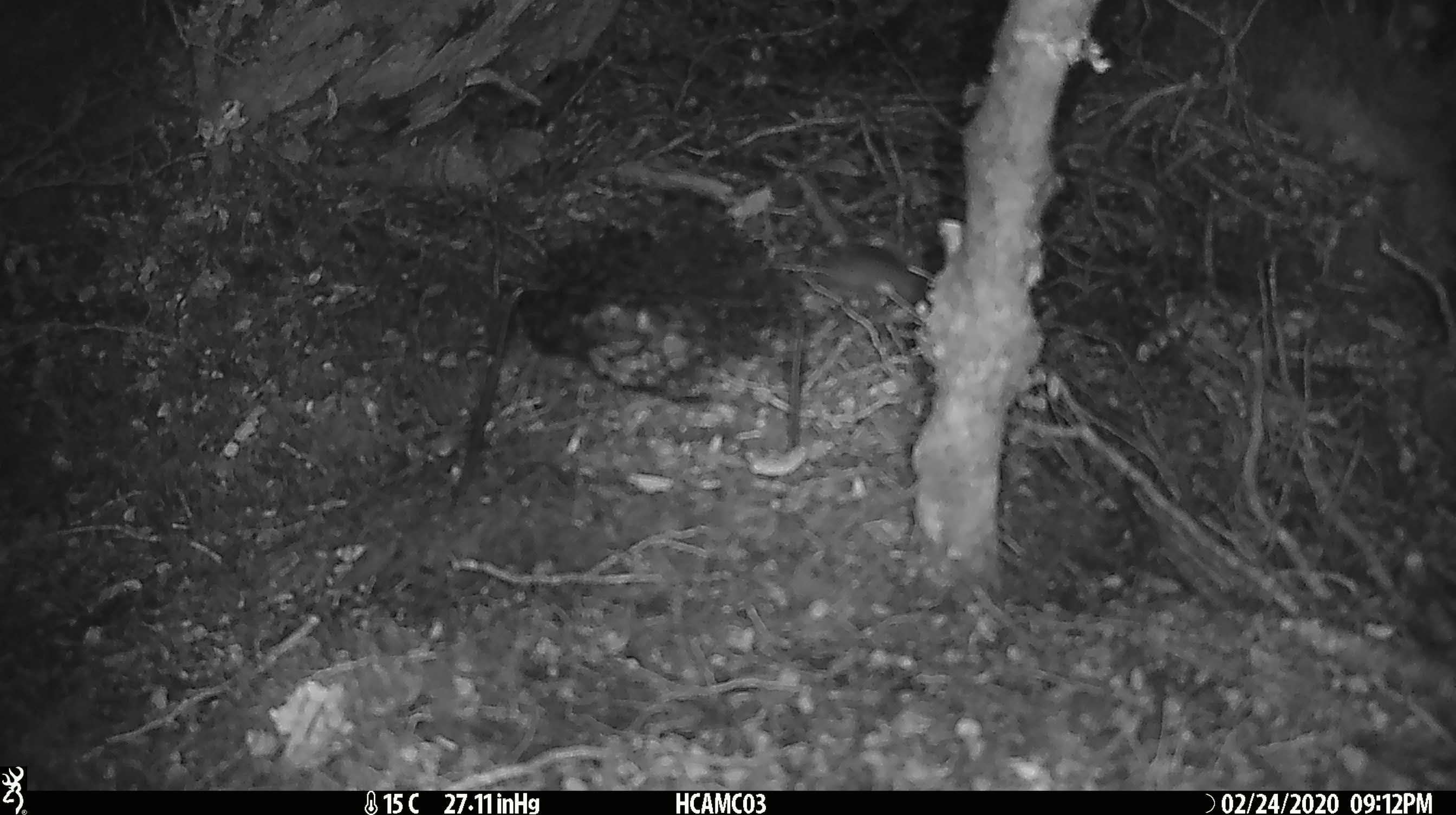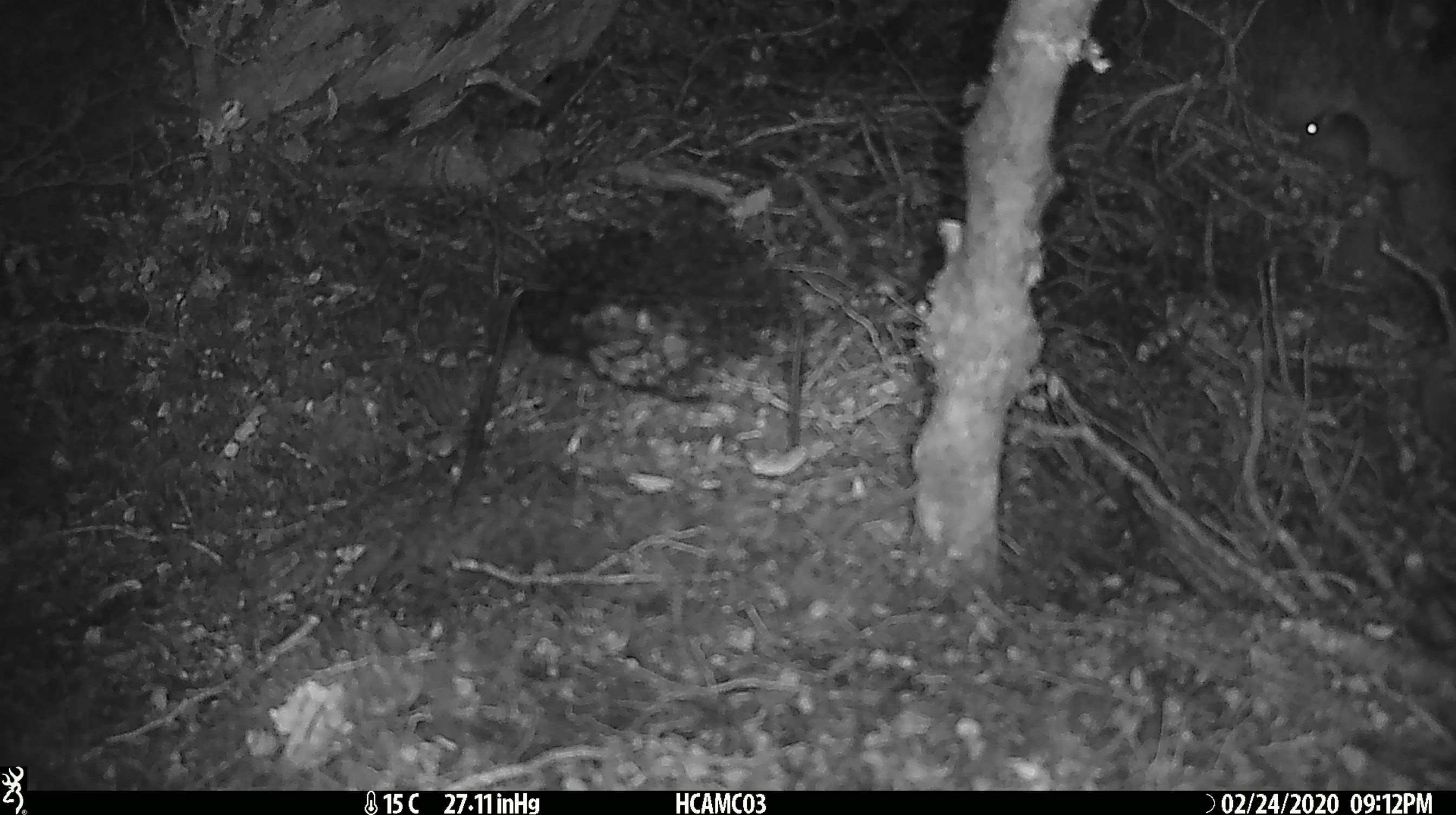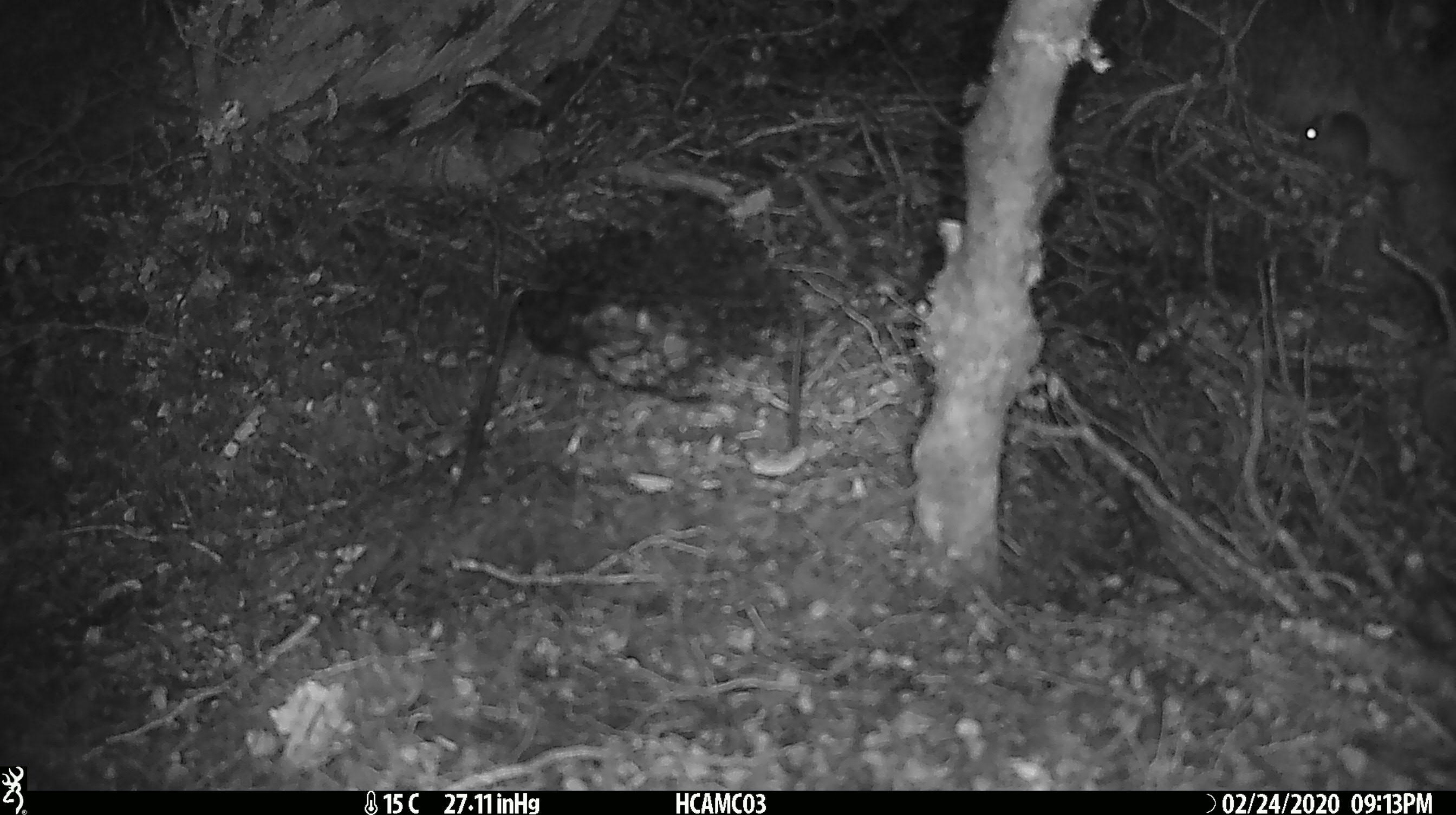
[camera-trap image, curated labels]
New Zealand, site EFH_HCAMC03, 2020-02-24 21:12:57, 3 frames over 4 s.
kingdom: Animalia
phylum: Chordata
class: Mammalia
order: Rodentia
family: Muridae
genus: Mus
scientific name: Mus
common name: mouse